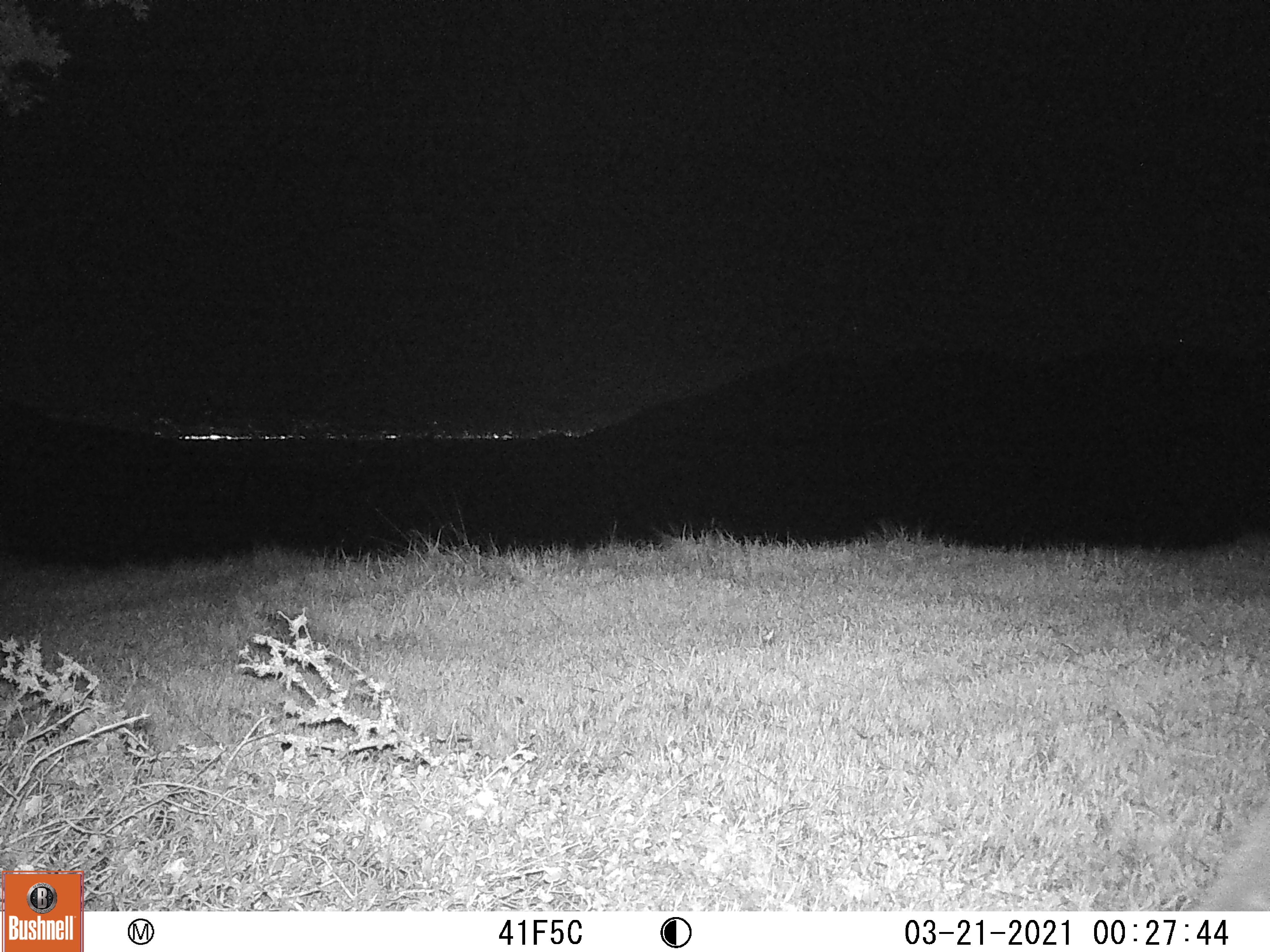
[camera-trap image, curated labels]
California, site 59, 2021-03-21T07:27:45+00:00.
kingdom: Animalia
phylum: Chordata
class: Mammalia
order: Artiodactyla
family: Cervidae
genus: Odocoileus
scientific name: Odocoileus hemionus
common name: mule deer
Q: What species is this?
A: Mule deer (Odocoileus hemionus).